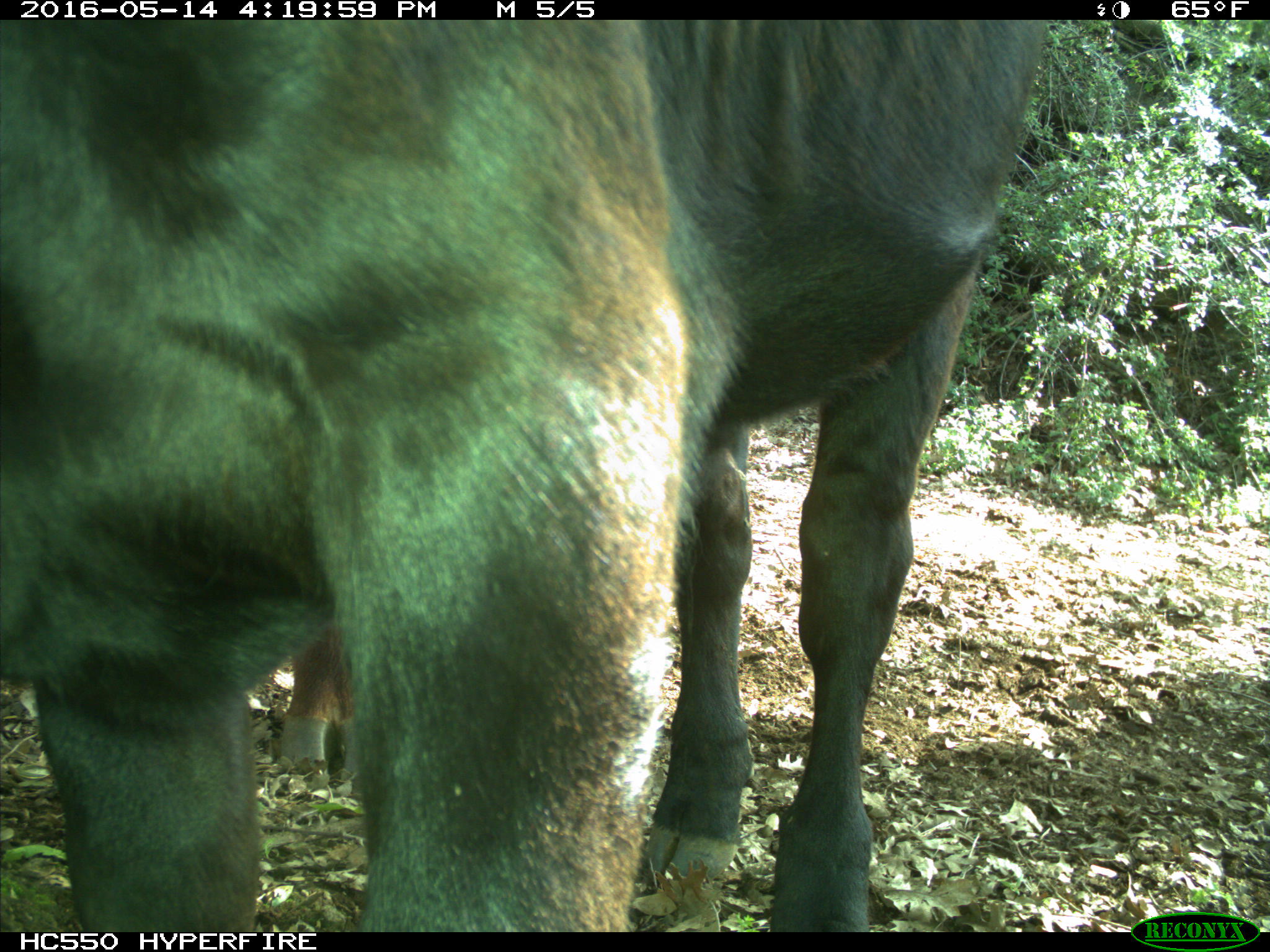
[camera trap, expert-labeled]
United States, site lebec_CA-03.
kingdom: Animalia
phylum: Chordata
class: Mammalia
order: Artiodactyla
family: Bovidae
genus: Bos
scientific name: Bos taurus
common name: domestic cow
Bos taurus (domestic cow).